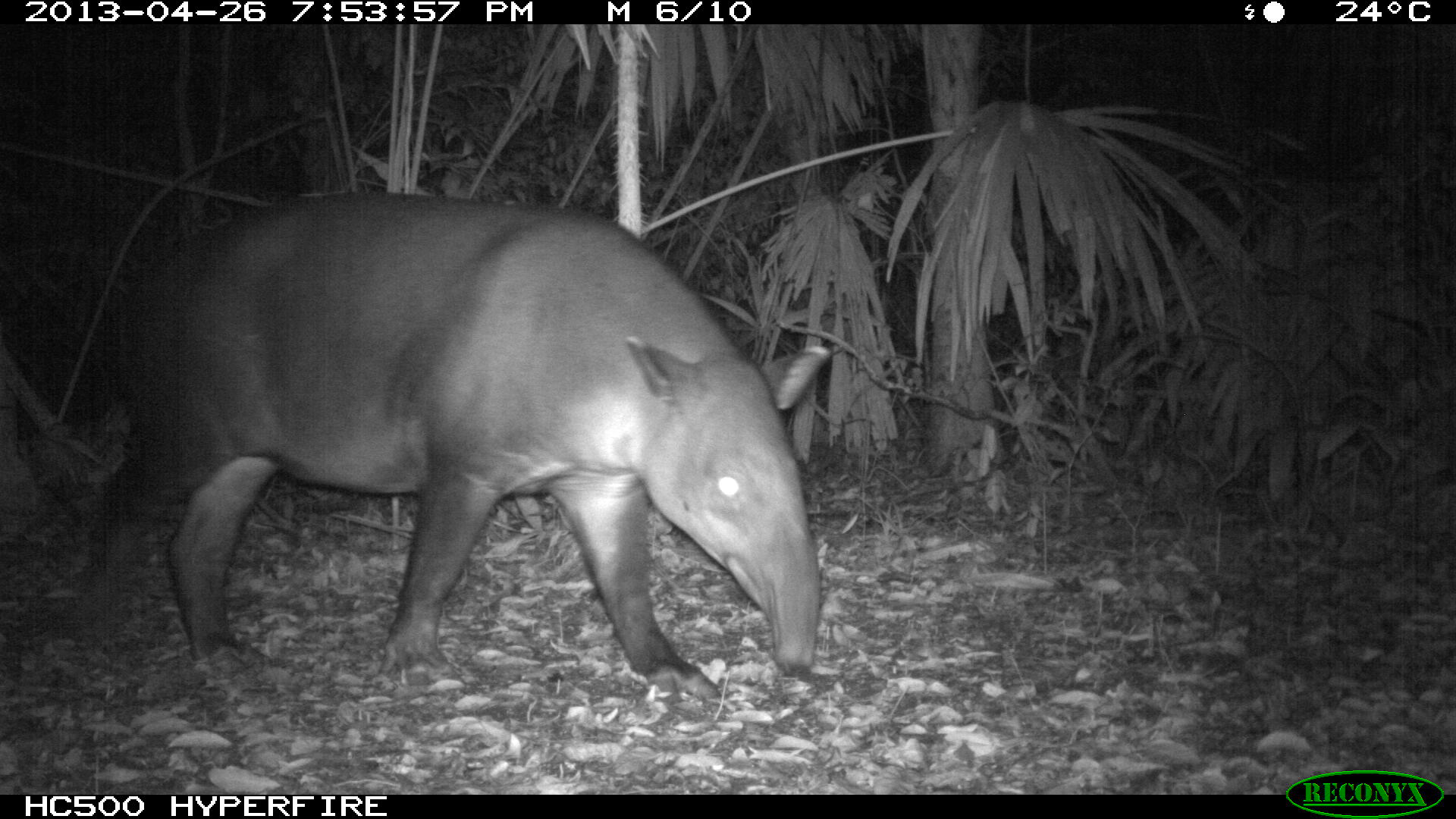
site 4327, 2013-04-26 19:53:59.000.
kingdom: Animalia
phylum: Chordata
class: Mammalia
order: Perissodactyla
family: Tapiridae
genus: Tapirus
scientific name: Tapirus bairdii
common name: baird's tapir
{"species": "Tapirus bairdii (baird's tapir)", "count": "1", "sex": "female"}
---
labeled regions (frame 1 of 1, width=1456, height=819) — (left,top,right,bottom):
tapirus bairdii: (58,189,833,707)